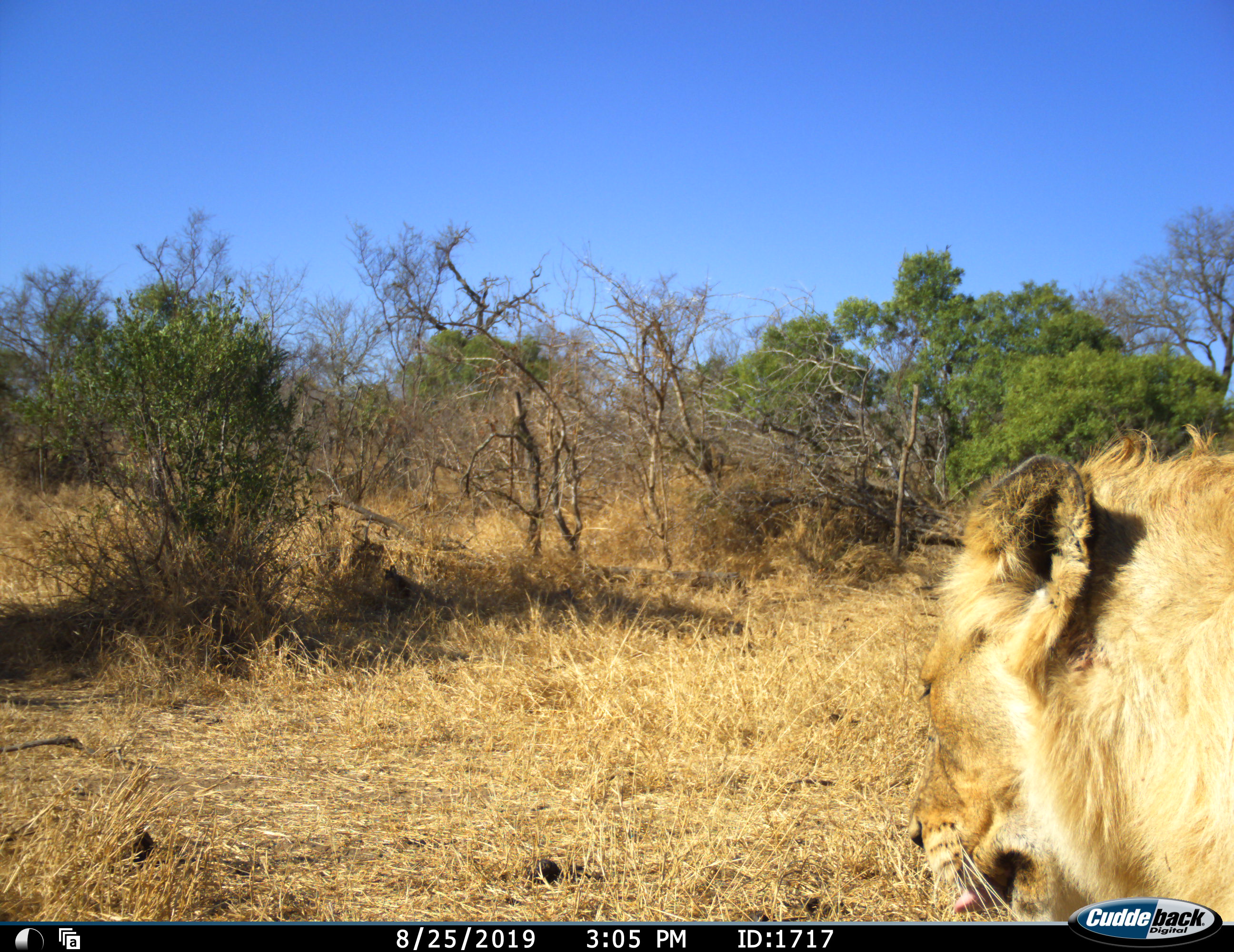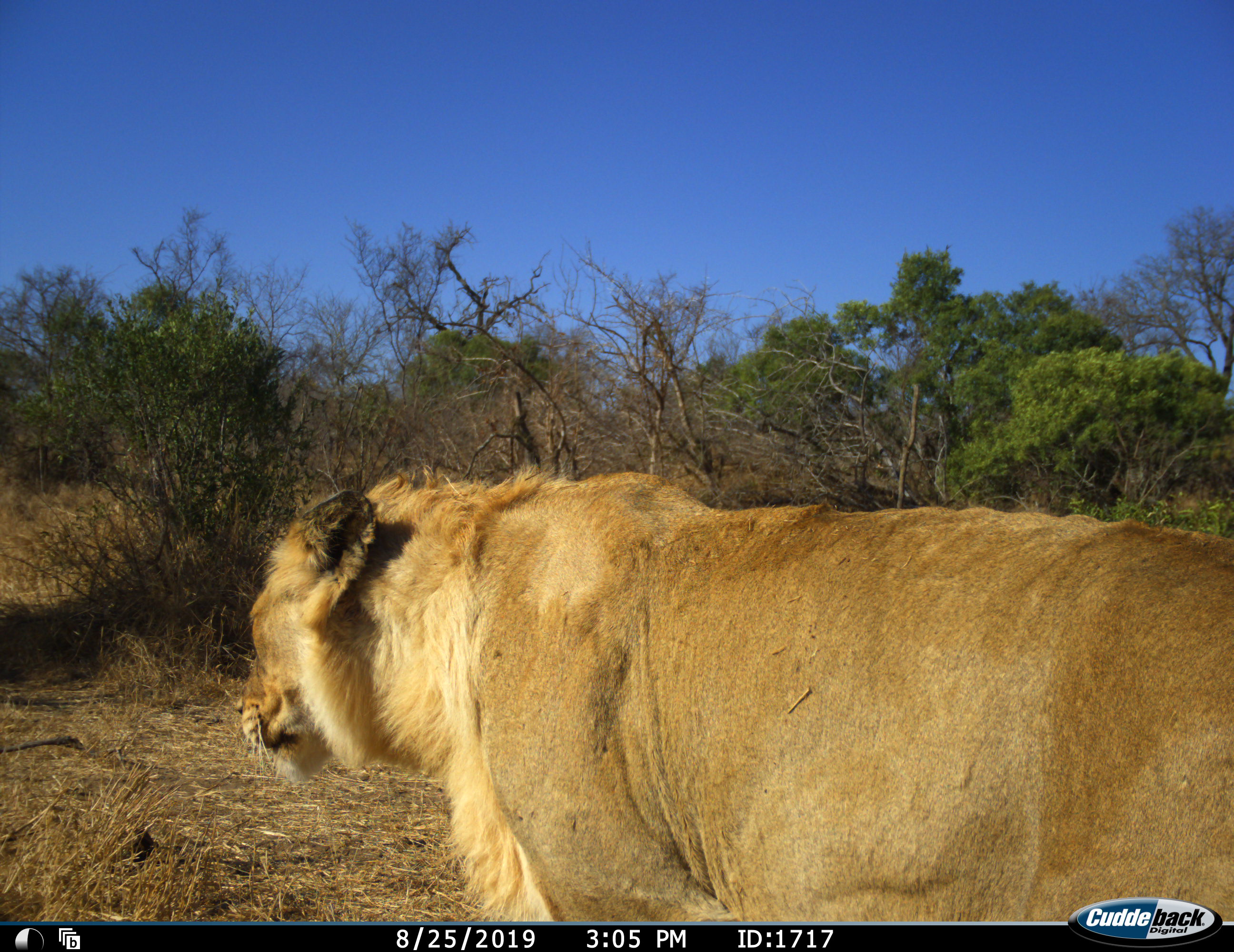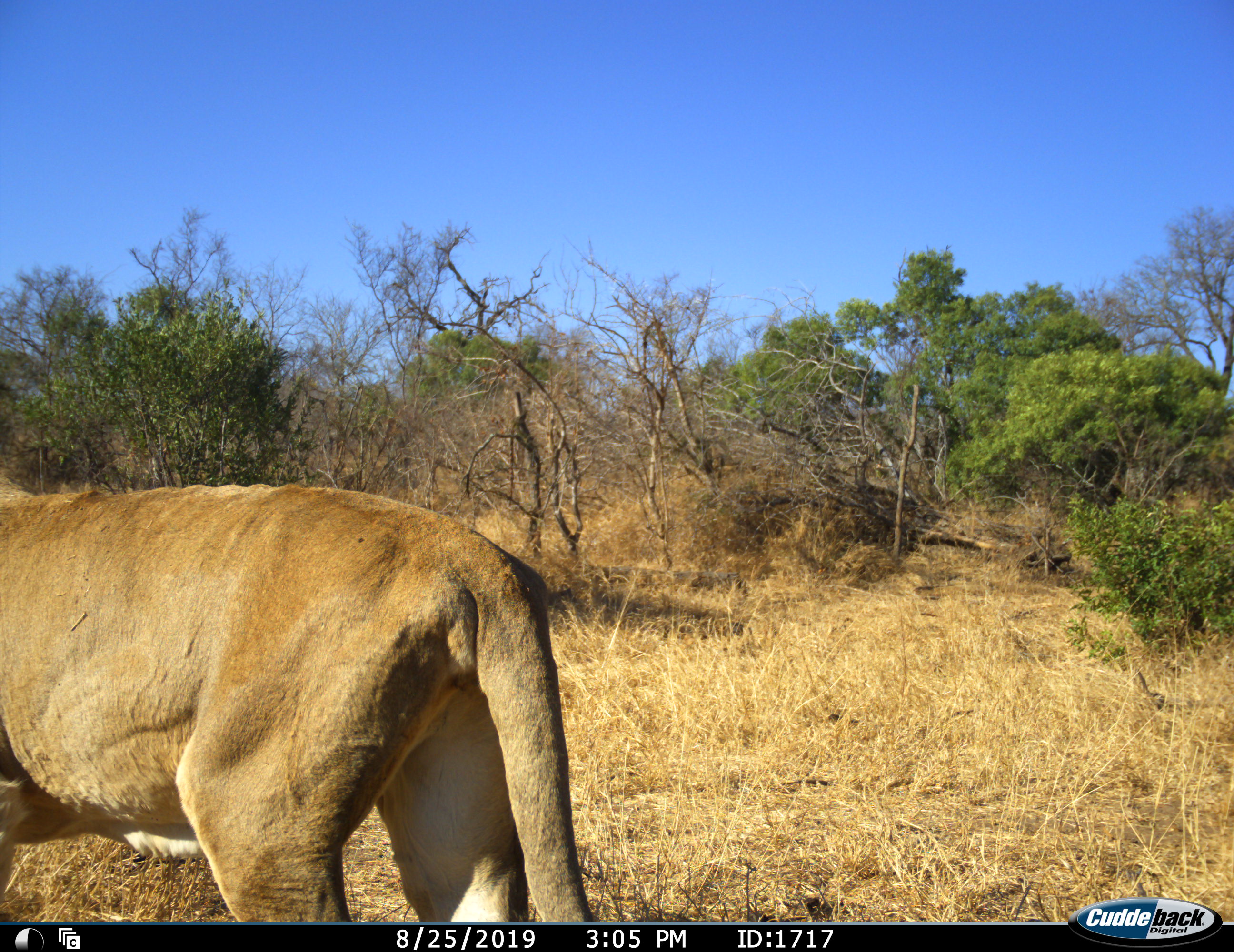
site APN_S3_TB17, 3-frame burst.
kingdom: Animalia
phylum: Chordata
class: Mammalia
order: Carnivora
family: Felidae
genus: Panthera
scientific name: Panthera leo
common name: lion male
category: lionmale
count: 1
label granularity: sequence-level